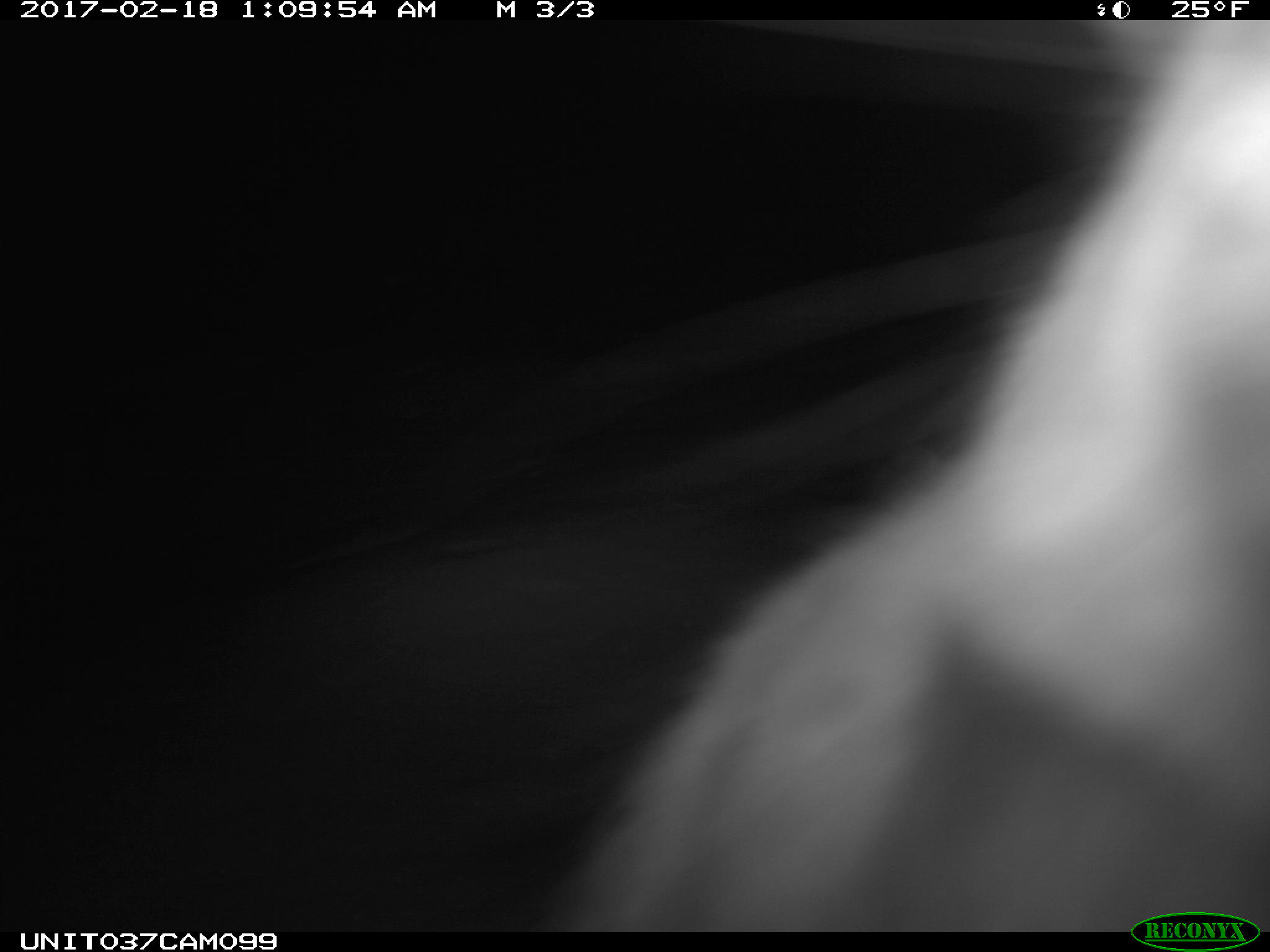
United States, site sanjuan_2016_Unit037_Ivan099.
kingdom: Animalia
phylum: Chordata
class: Mammalia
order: Lagomorpha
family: Leporidae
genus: Lepus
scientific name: Lepus americanus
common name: snowshoe hare